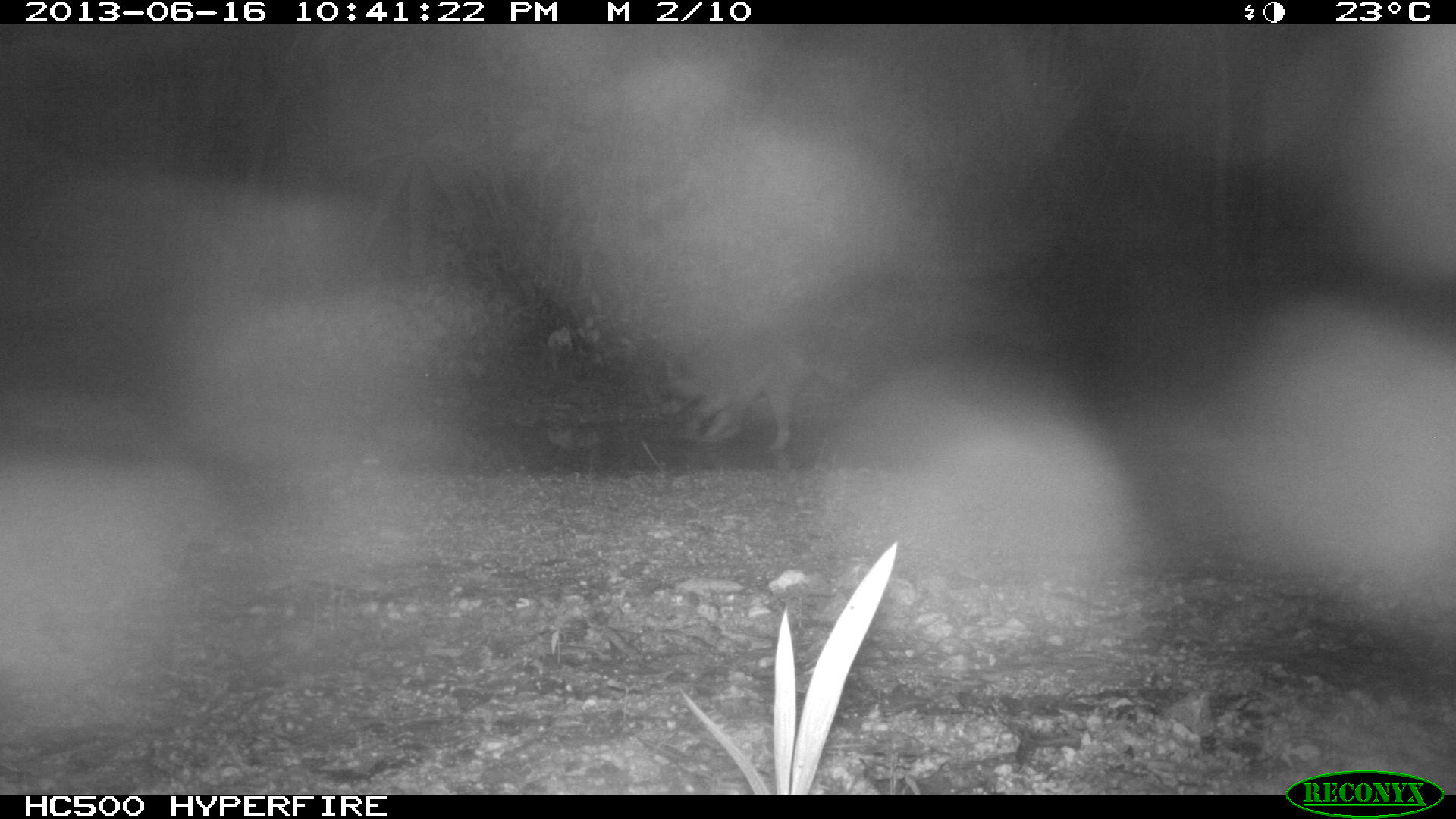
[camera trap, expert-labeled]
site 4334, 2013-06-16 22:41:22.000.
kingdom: Animalia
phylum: Chordata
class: Mammalia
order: Carnivora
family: Procyonidae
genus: Procyon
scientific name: Procyon lotor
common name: common raccoon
Procyon lotor (common raccoon), count 1.